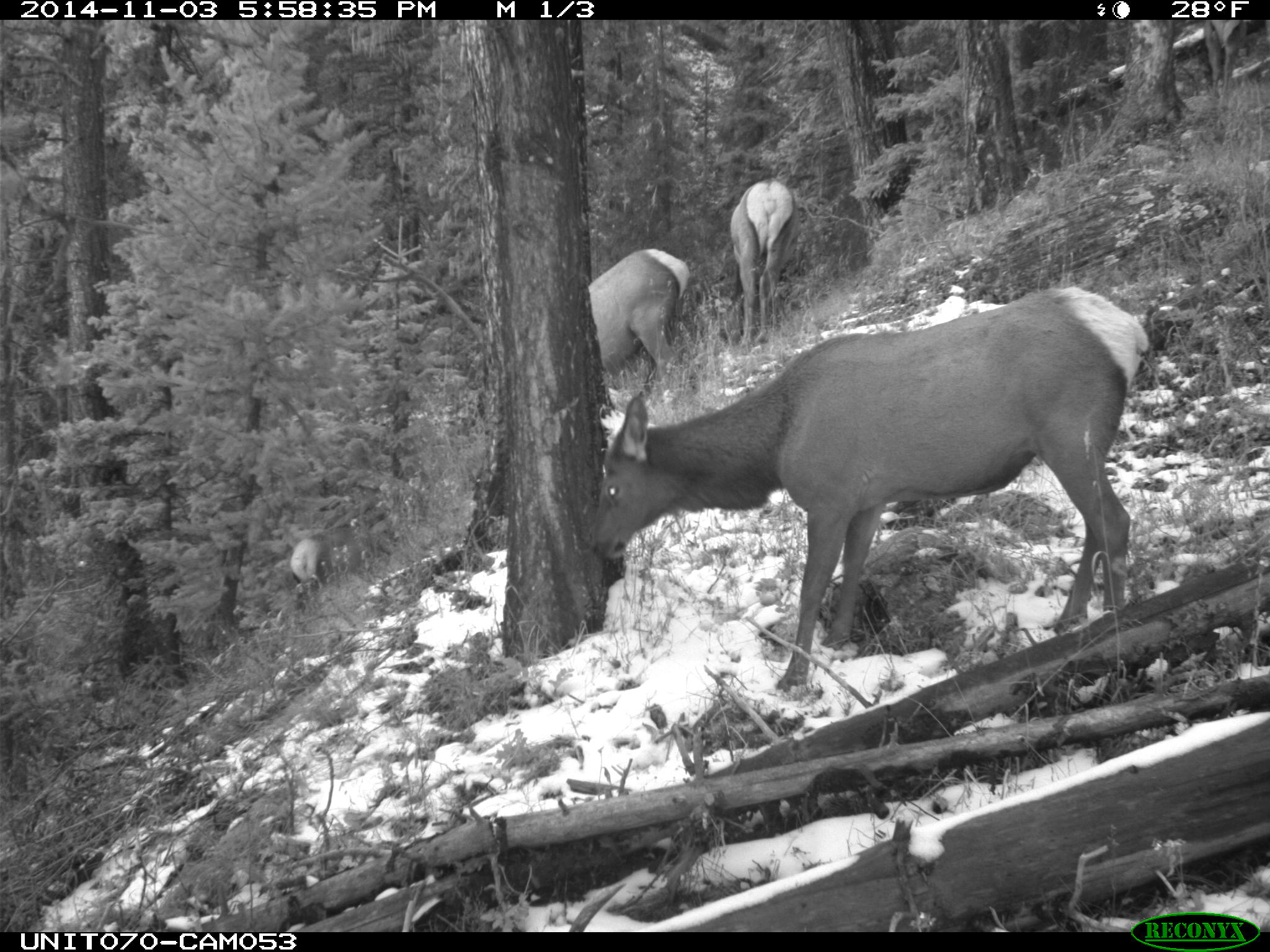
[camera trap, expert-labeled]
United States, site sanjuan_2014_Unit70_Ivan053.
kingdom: Animalia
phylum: Chordata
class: Mammalia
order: Artiodactyla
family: Cervidae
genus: Cervus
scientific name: Cervus elaphus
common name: red deer